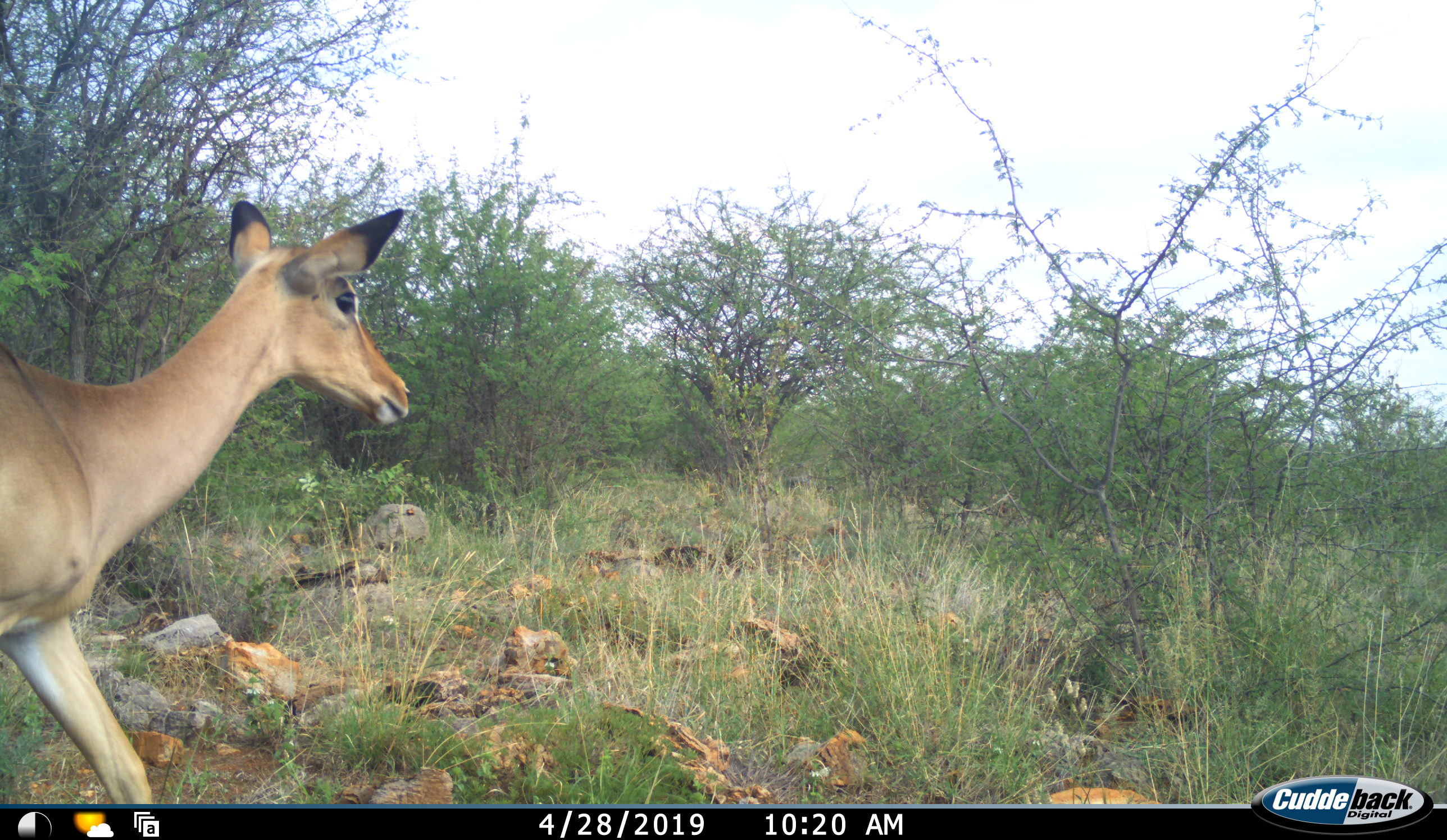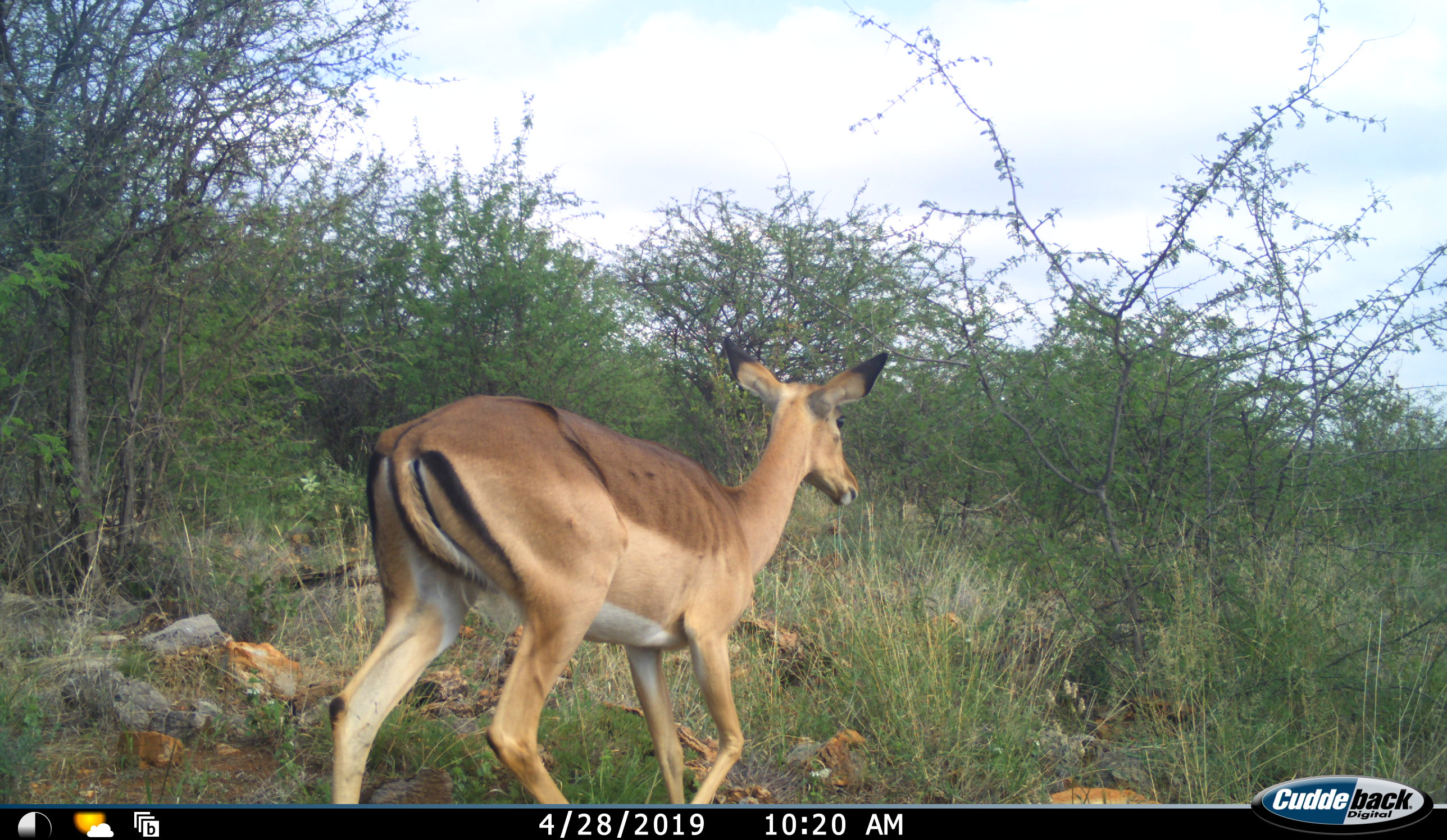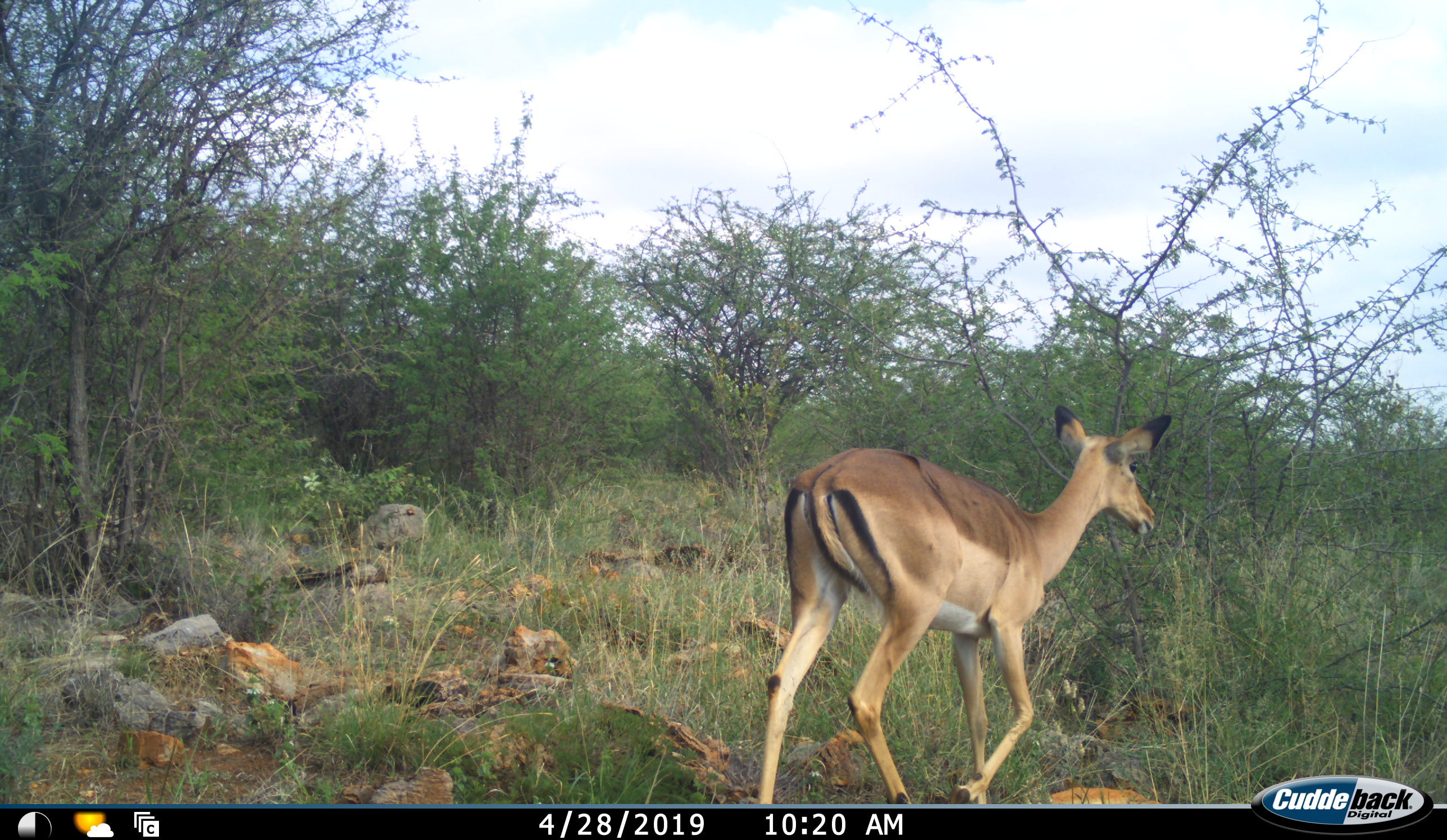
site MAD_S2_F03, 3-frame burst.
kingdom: Animalia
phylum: Chordata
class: Mammalia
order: Artiodactyla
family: Bovidae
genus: Aepyceros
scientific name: Aepyceros melampus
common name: impala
Impala (Aepyceros melampus), count 1. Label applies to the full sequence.